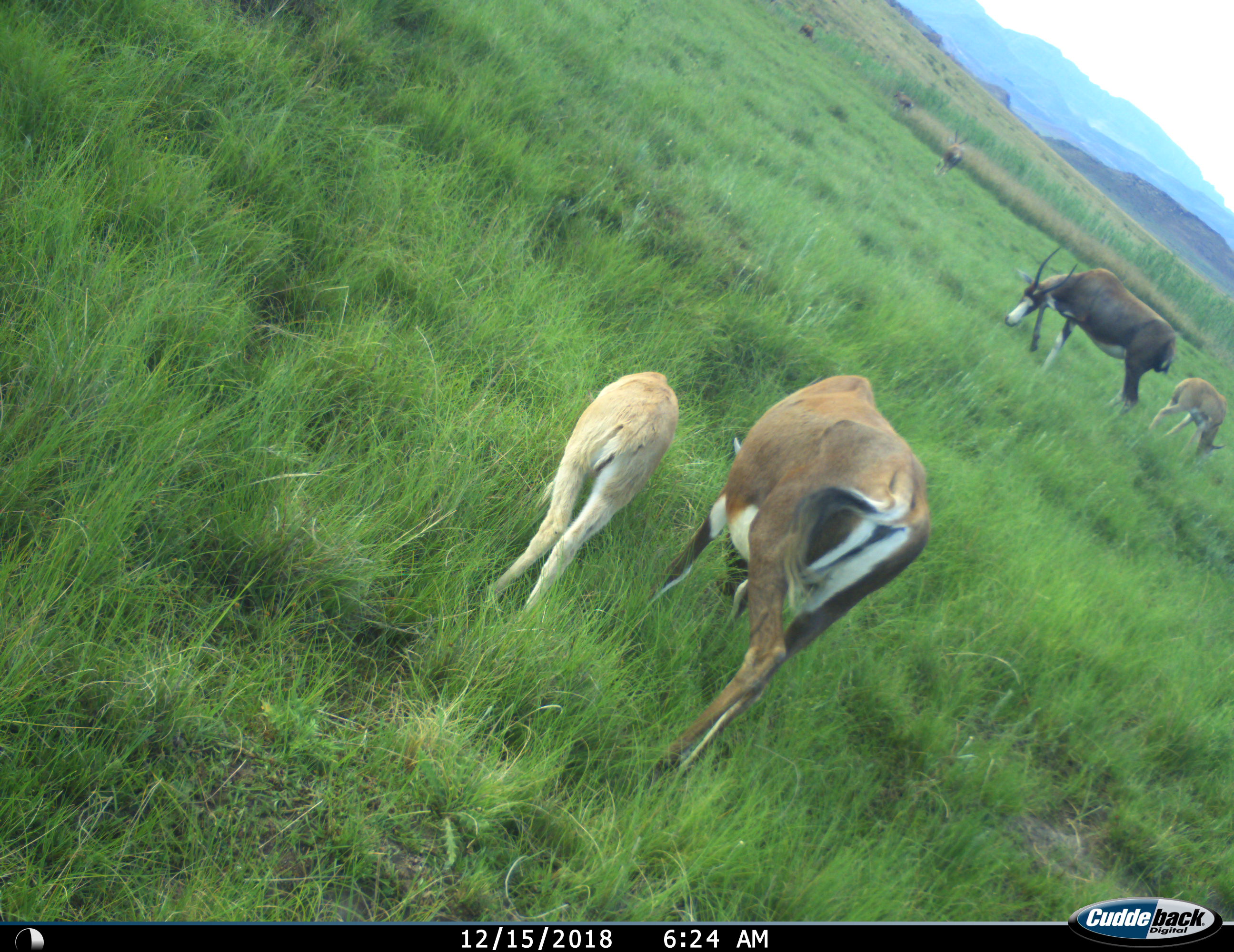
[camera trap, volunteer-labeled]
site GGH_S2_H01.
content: unidentified animal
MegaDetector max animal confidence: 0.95